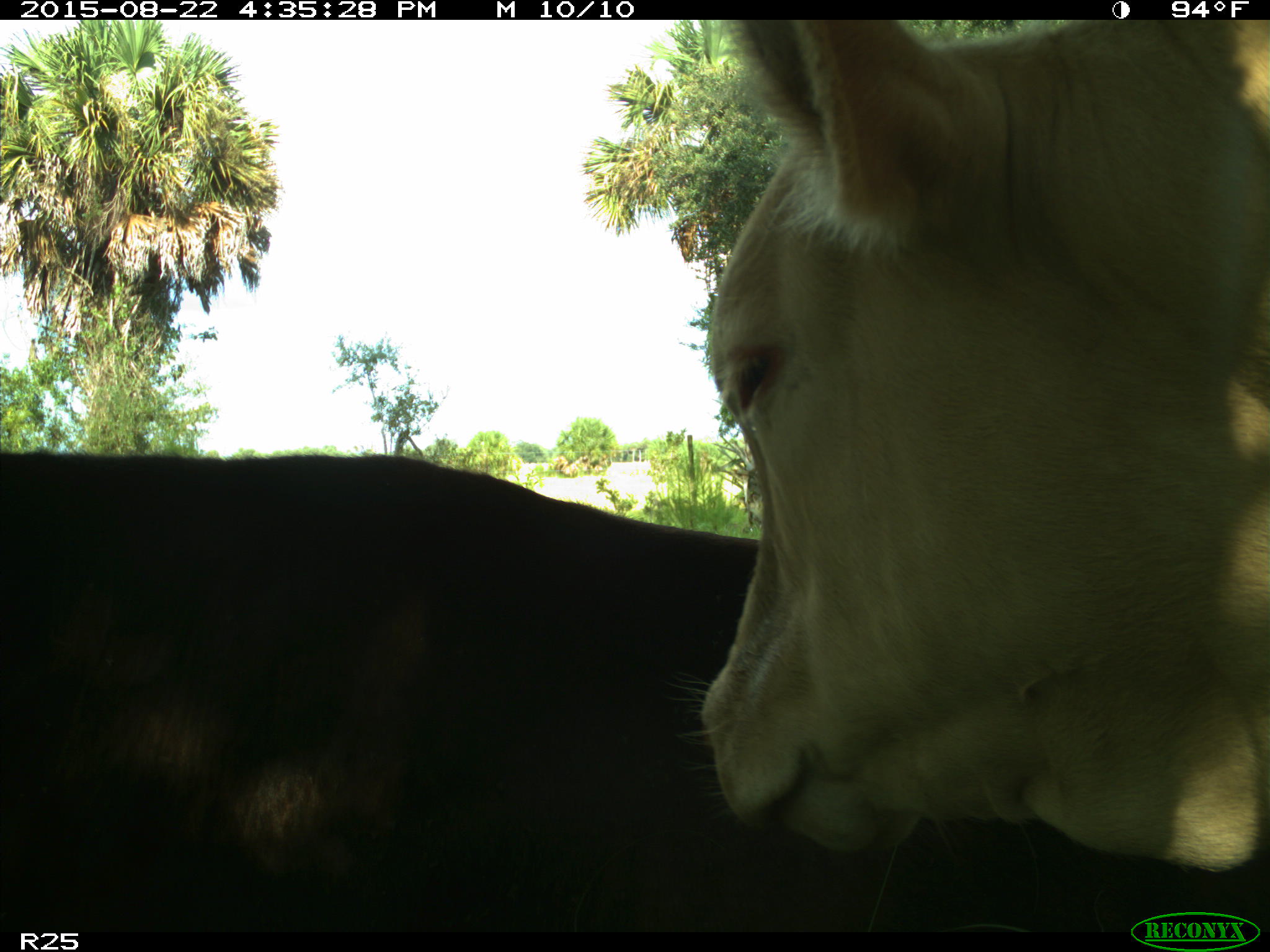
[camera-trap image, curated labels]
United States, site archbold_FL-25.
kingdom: Animalia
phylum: Chordata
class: Mammalia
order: Artiodactyla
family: Bovidae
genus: Bos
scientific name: Bos taurus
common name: domestic cow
Bos taurus (domestic cow).